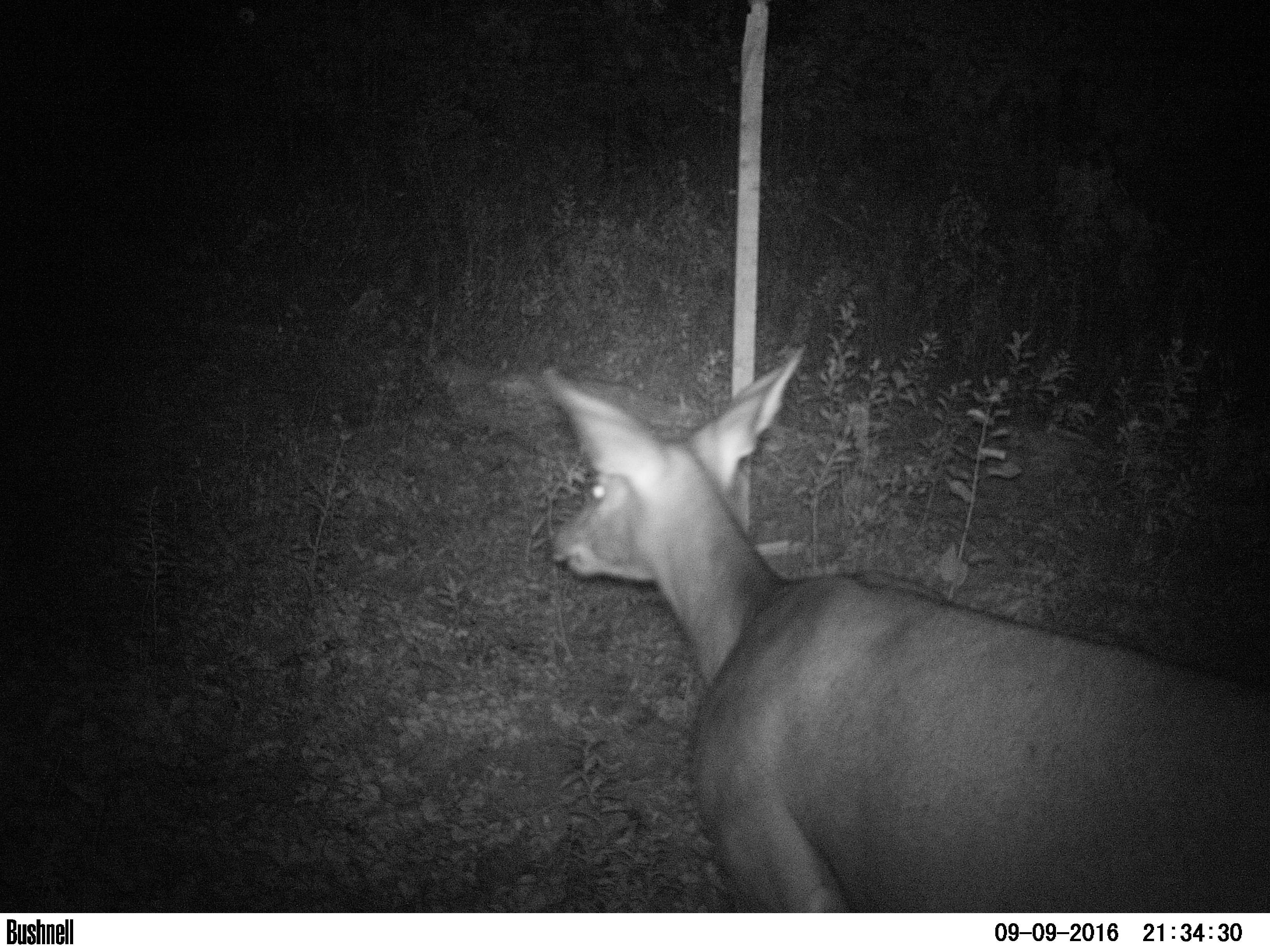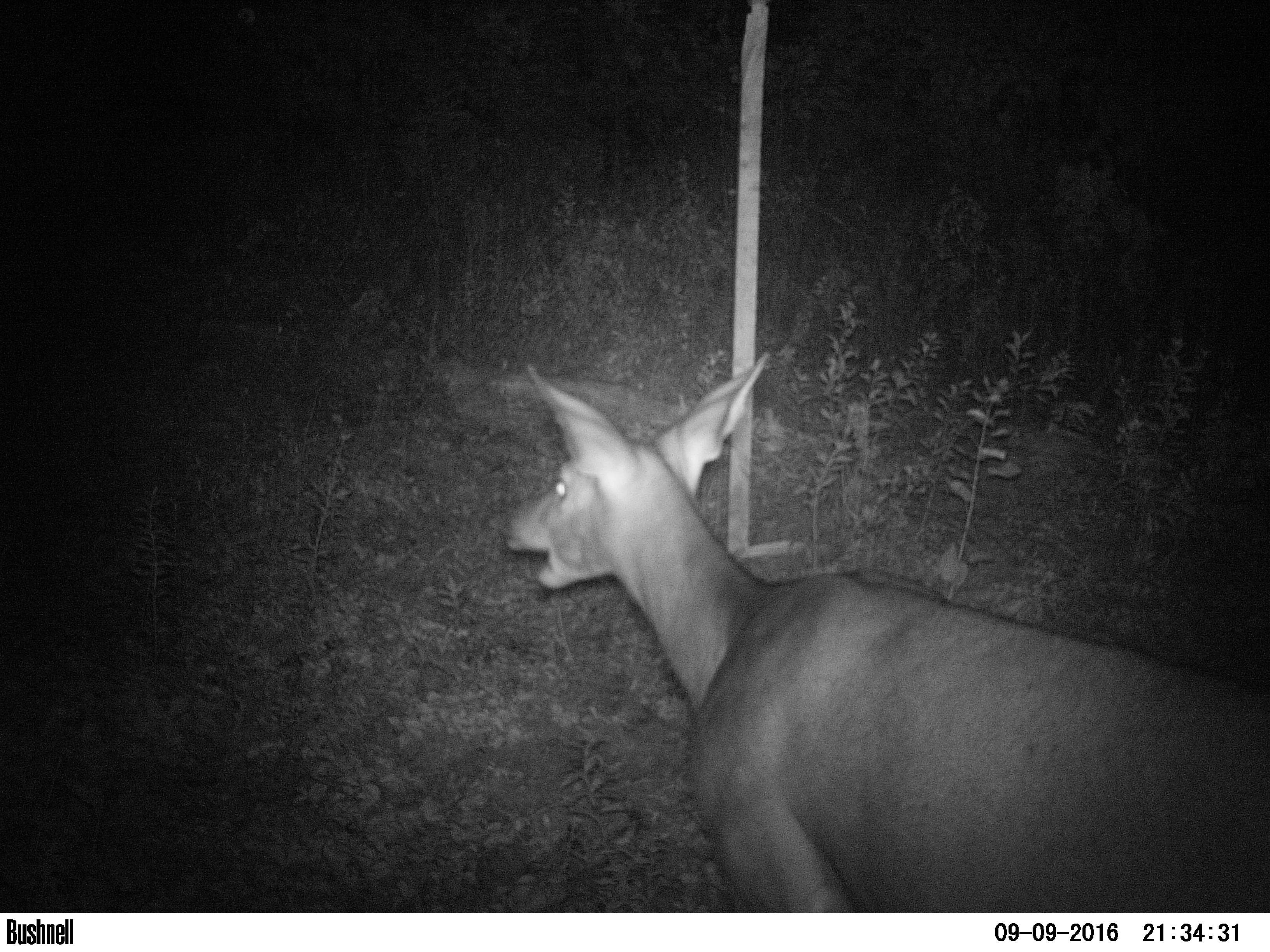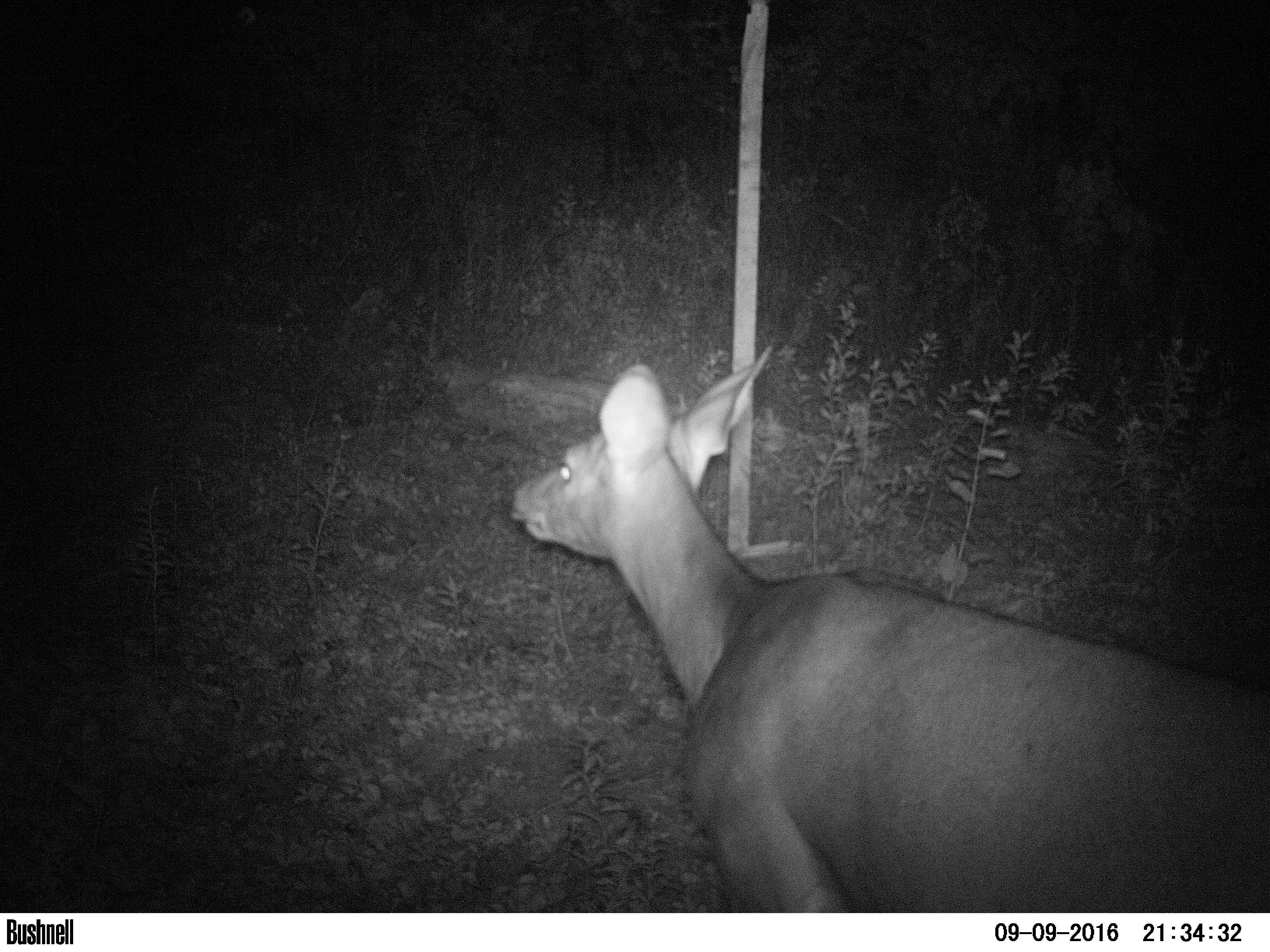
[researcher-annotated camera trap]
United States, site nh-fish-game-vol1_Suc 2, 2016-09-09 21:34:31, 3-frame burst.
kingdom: Animalia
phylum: Chordata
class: Mammalia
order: Artiodactyla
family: Cervidae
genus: Odocoileus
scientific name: Odocoileus virginianus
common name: white-tailed deer